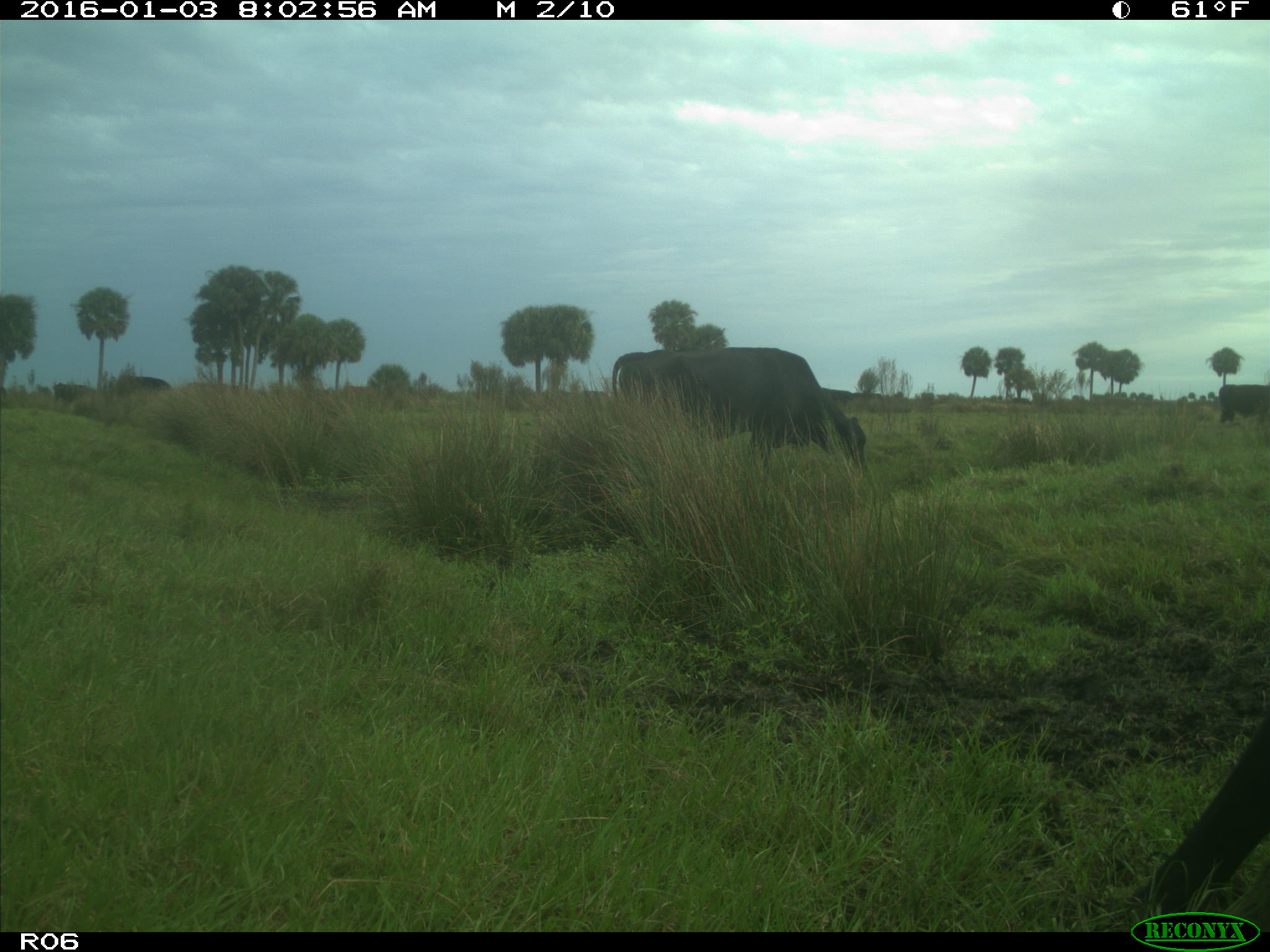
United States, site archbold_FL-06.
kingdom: Animalia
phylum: Chordata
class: Mammalia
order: Artiodactyla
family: Bovidae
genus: Bos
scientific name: Bos taurus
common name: domestic cow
Bos taurus (domestic cow).